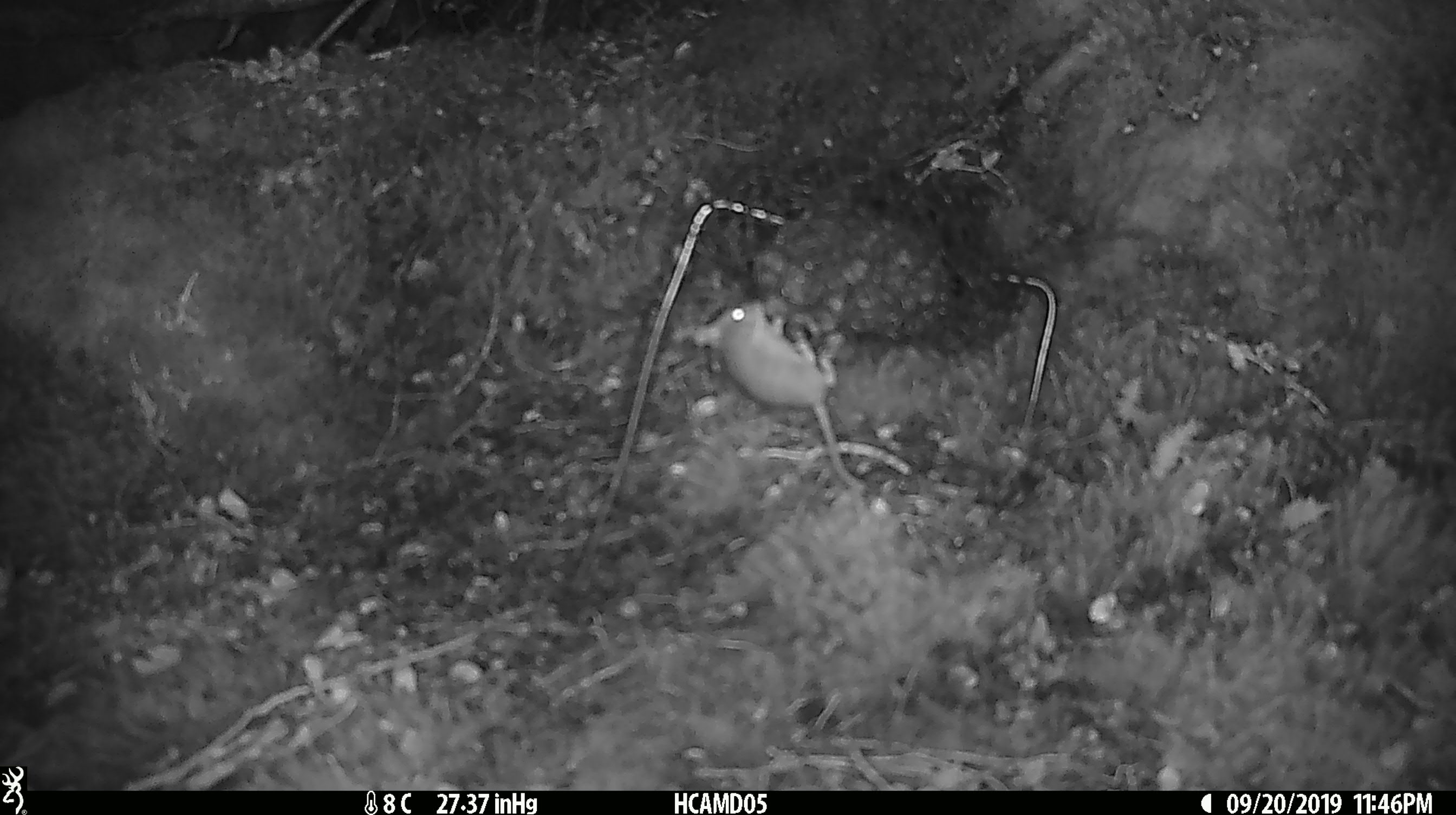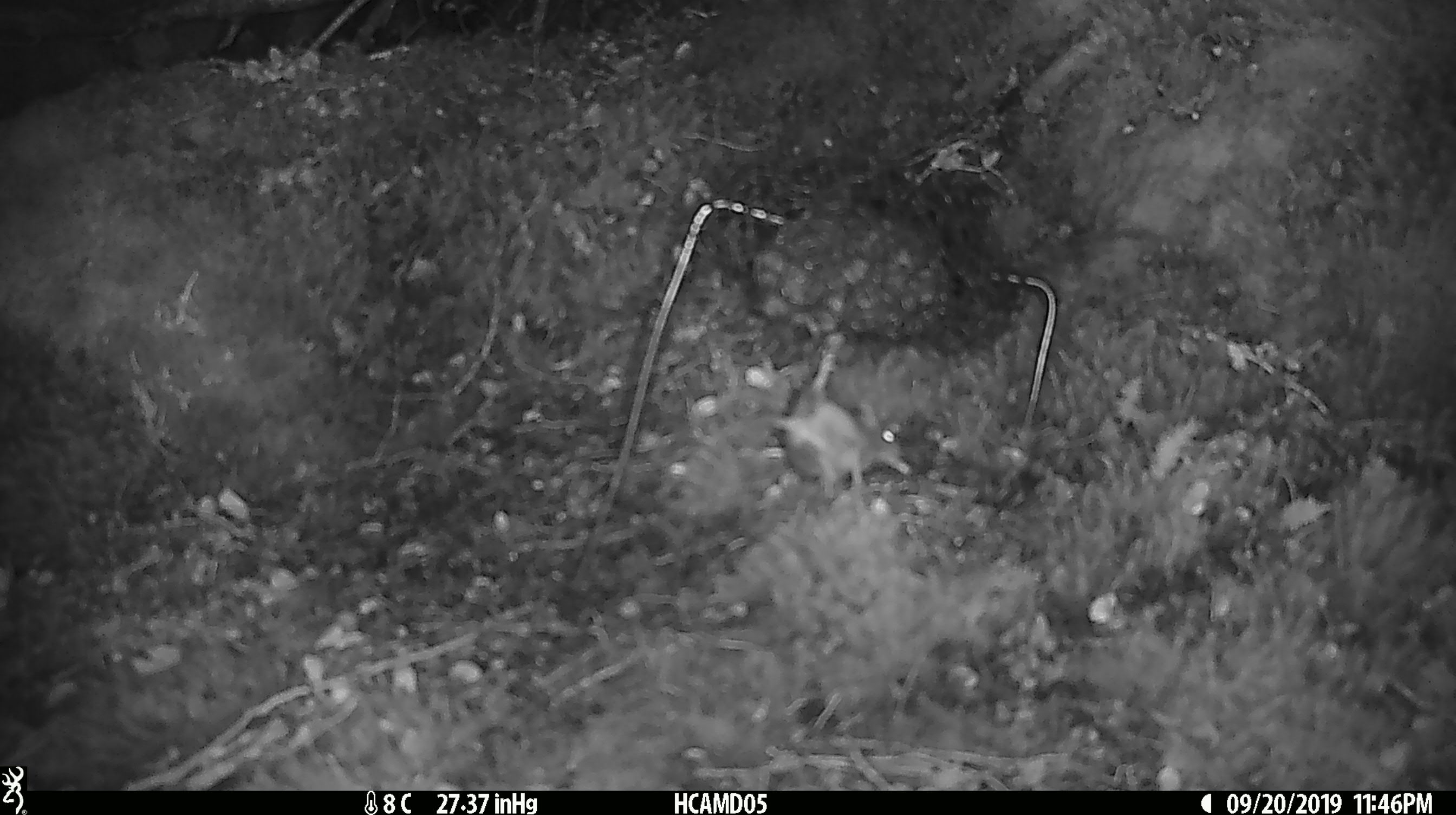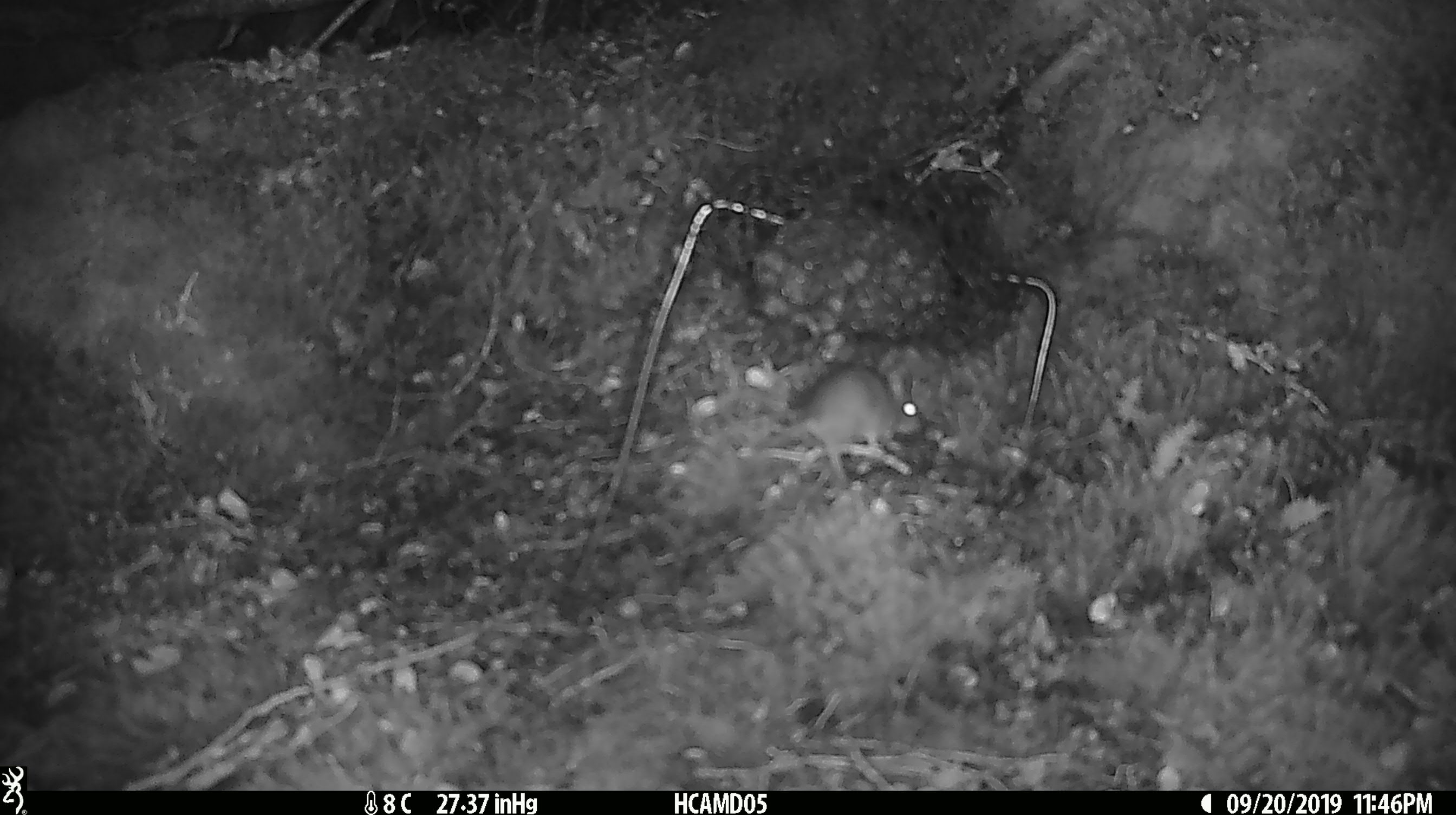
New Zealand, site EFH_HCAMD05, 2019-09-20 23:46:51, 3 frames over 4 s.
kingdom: Animalia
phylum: Chordata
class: Mammalia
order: Rodentia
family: Muridae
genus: Mus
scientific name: Mus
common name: mouse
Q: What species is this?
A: Mouse (Mus).